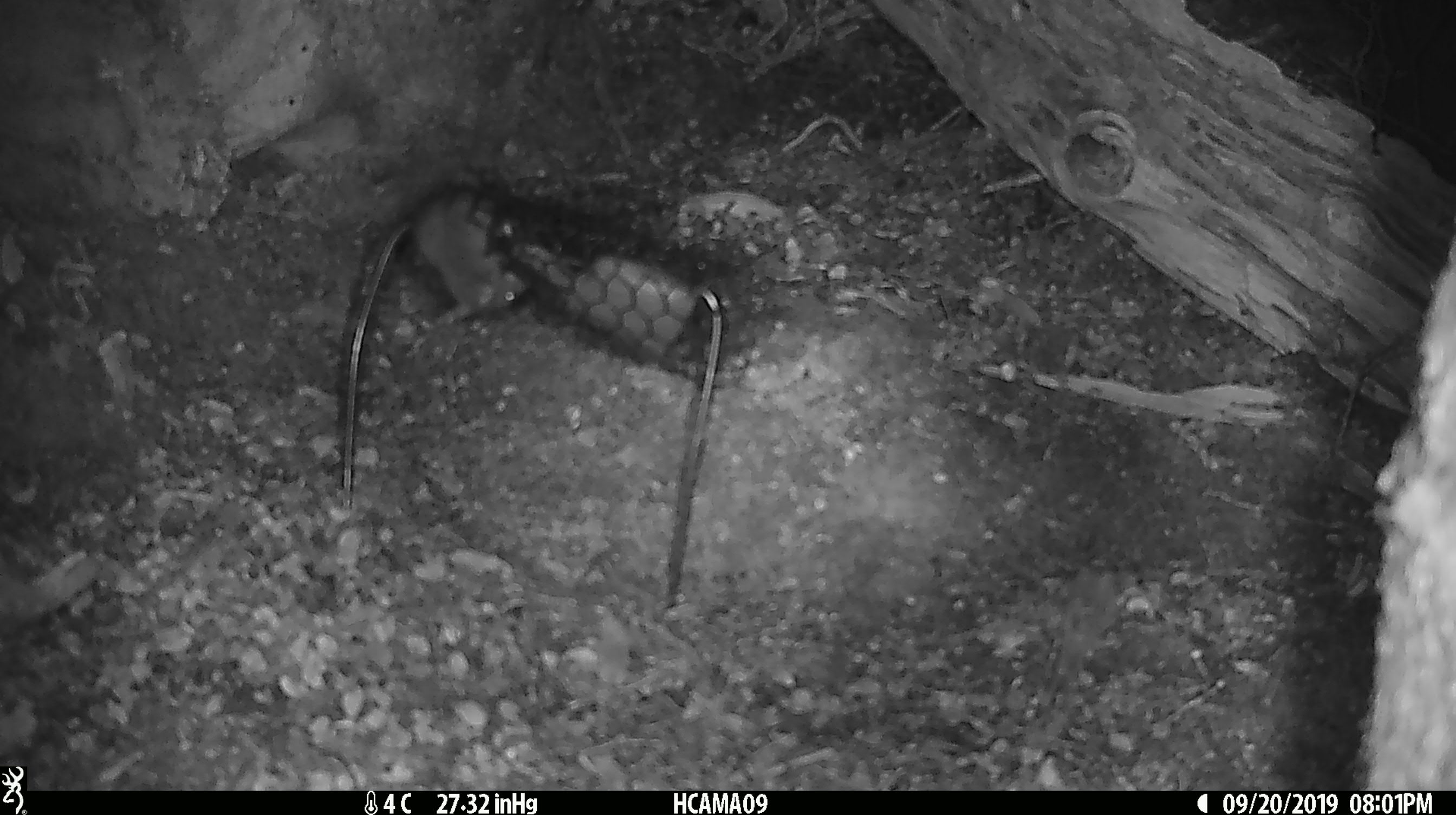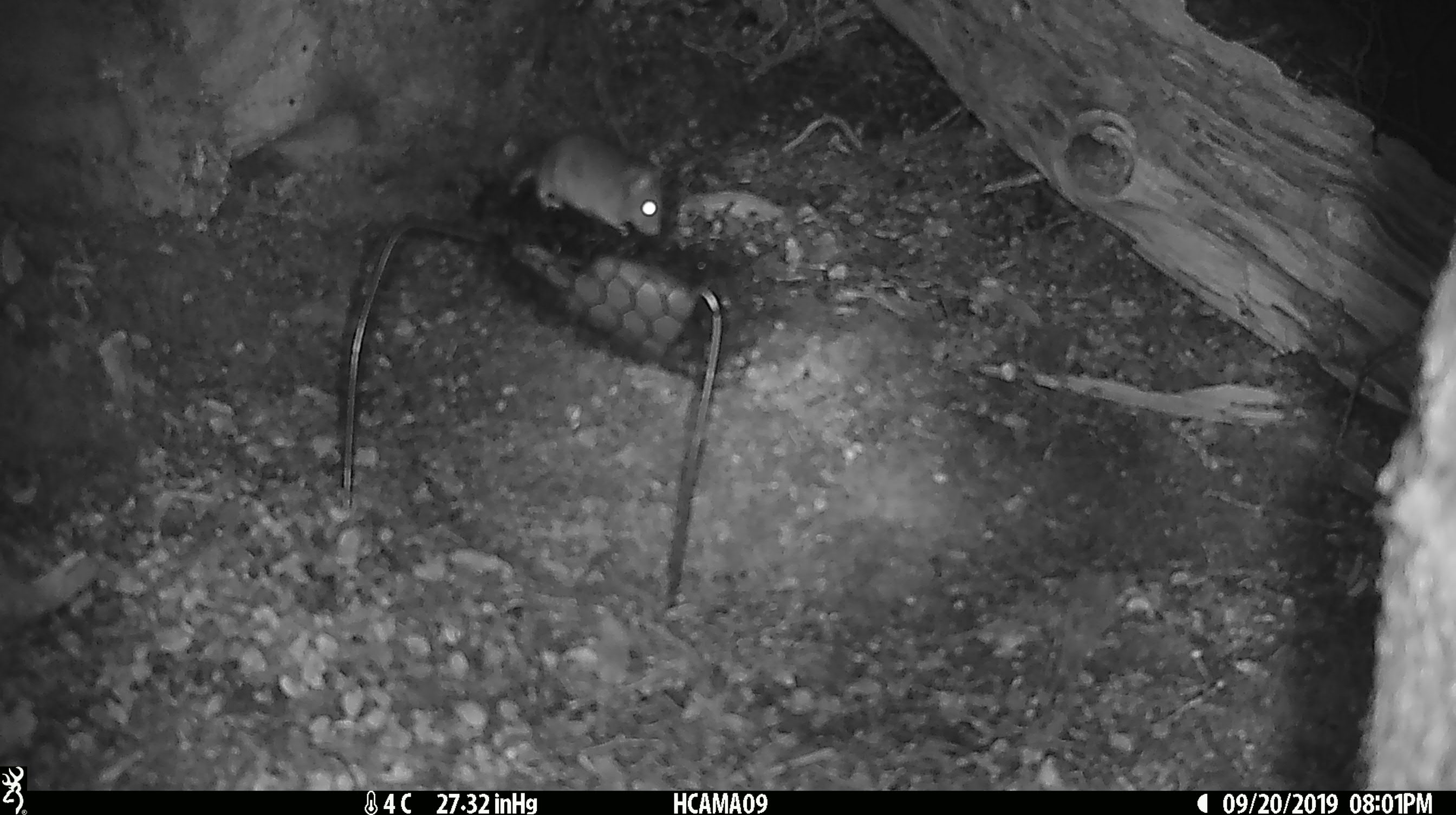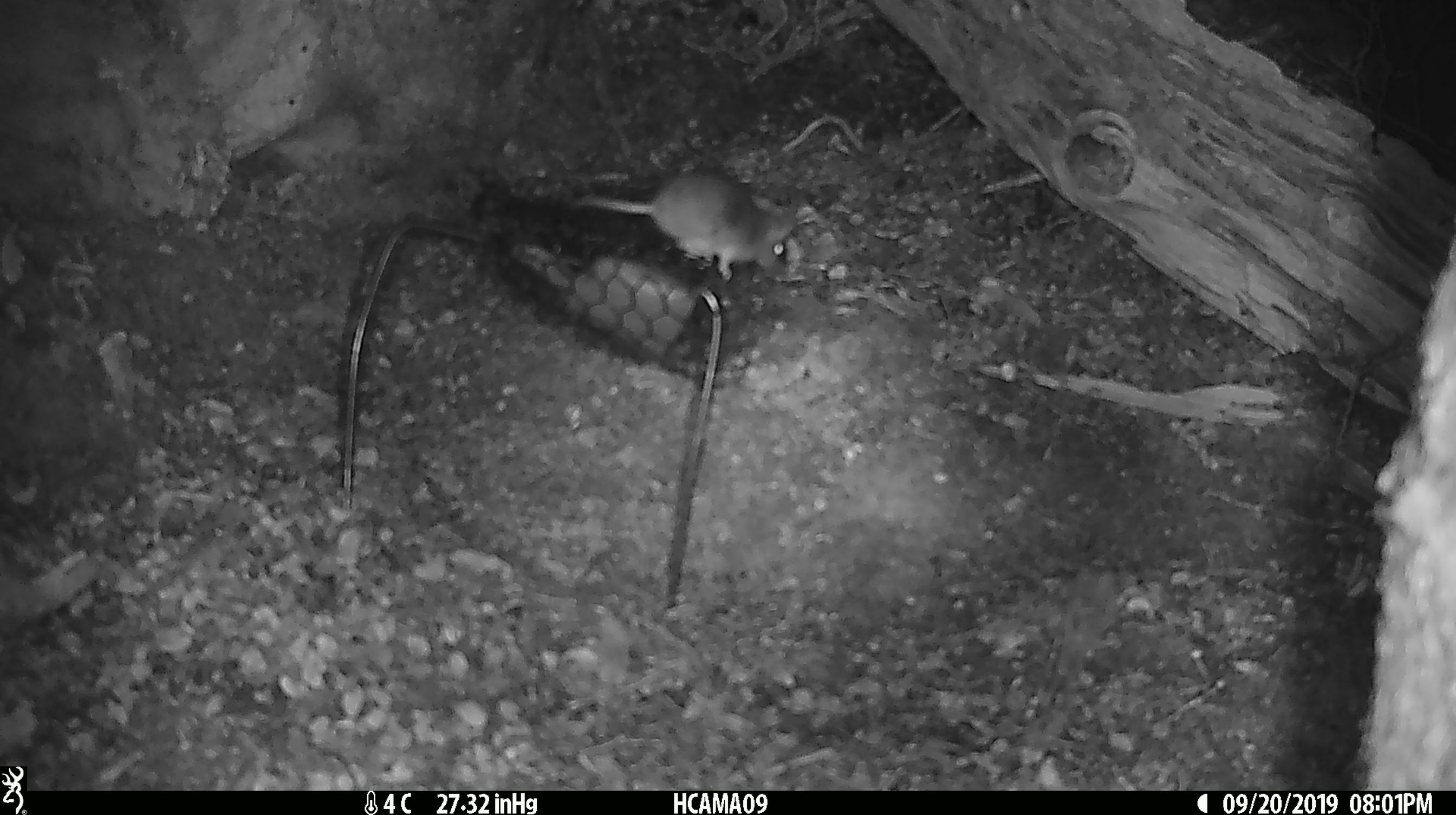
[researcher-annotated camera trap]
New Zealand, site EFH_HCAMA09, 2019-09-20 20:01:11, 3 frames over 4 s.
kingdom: Animalia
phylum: Chordata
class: Mammalia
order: Rodentia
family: Muridae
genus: Mus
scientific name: Mus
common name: mouse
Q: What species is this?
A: Mouse (Mus).